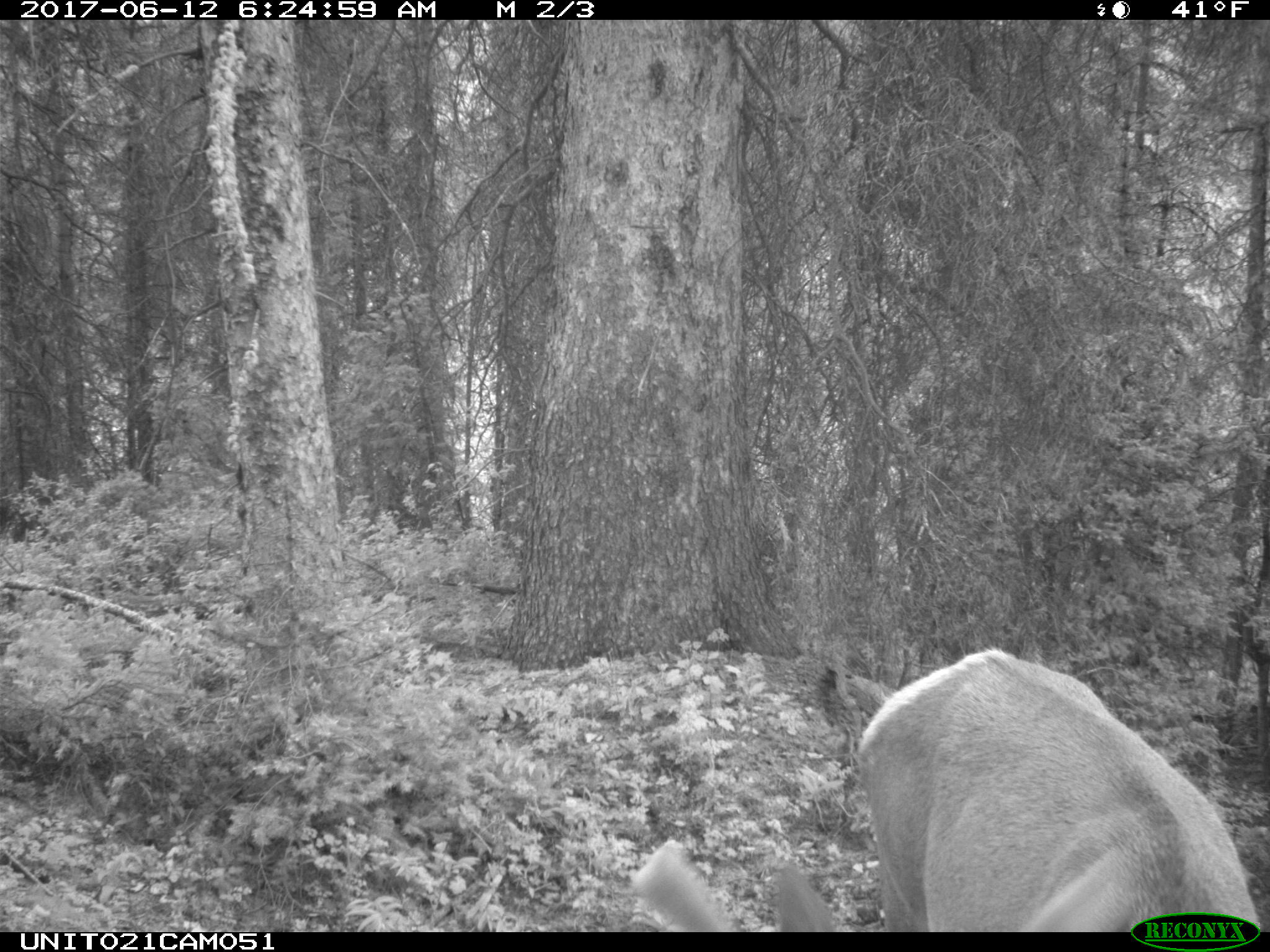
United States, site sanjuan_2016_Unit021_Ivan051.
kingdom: Animalia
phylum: Chordata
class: Mammalia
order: Artiodactyla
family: Cervidae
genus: Cervus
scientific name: Cervus elaphus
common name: red deer